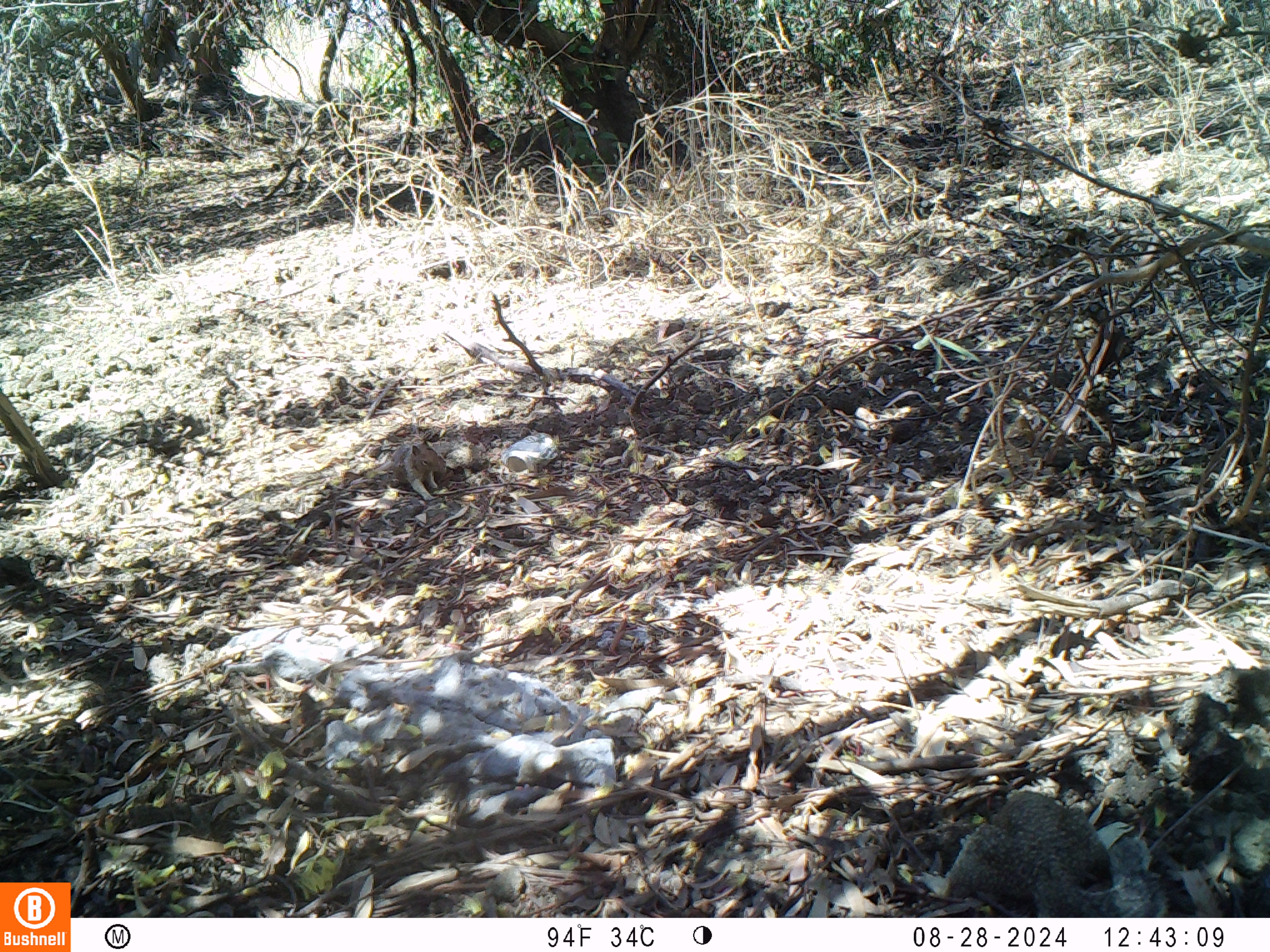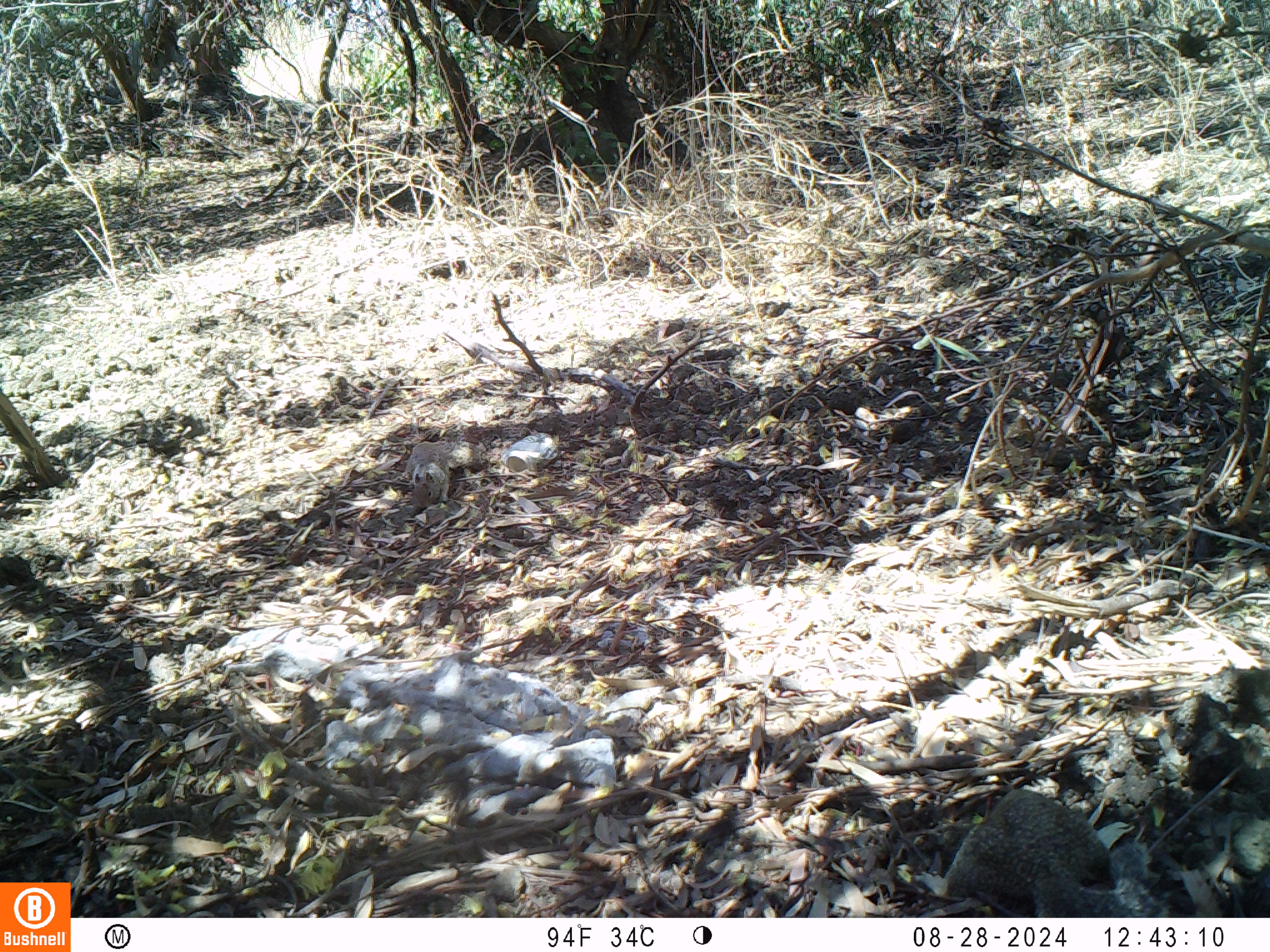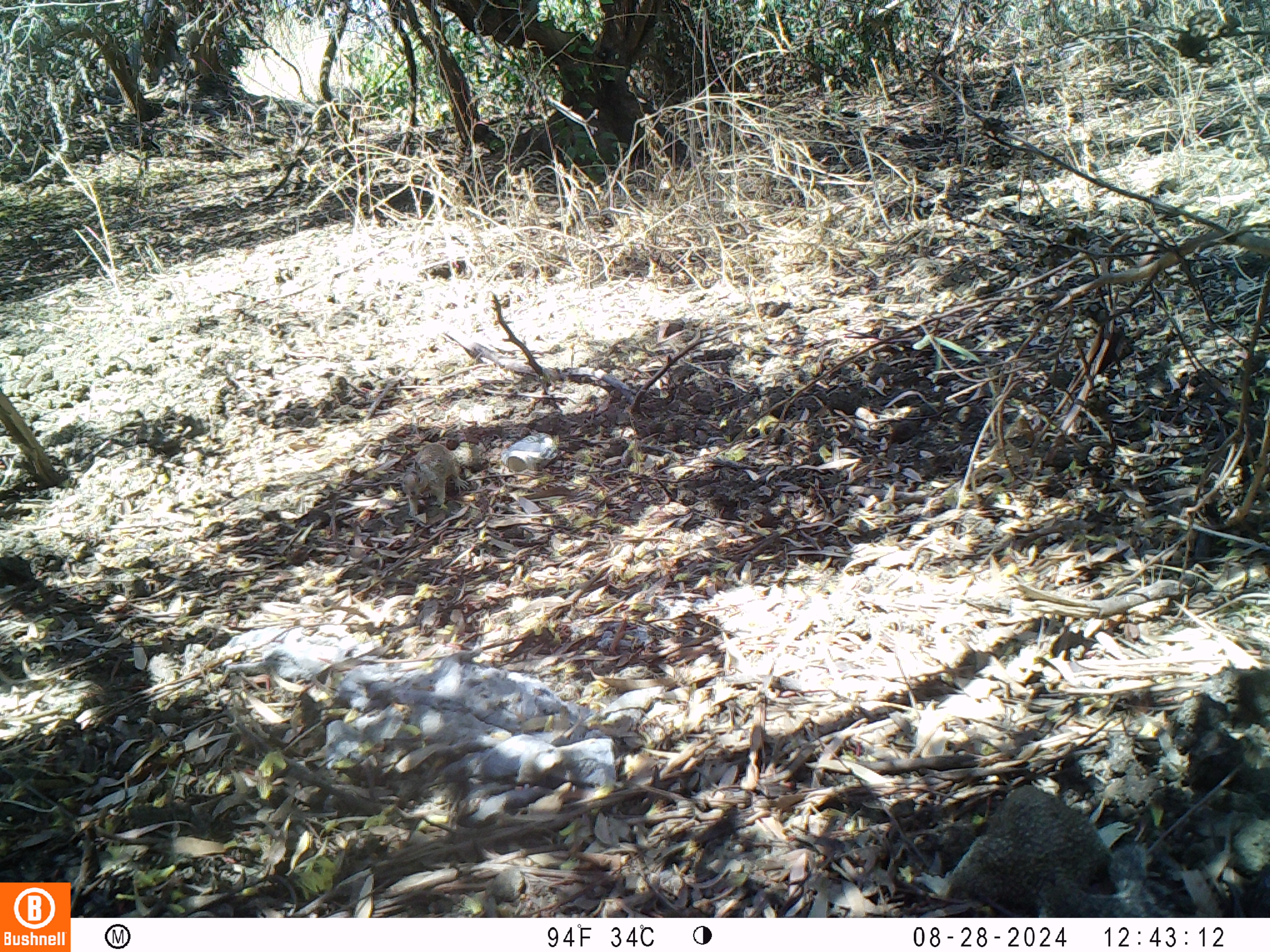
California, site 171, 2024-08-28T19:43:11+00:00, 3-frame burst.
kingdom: Animalia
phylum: Chordata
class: Mammalia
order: Rodentia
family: Sciuridae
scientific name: Sciuridae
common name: squirrel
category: unknown squirrel